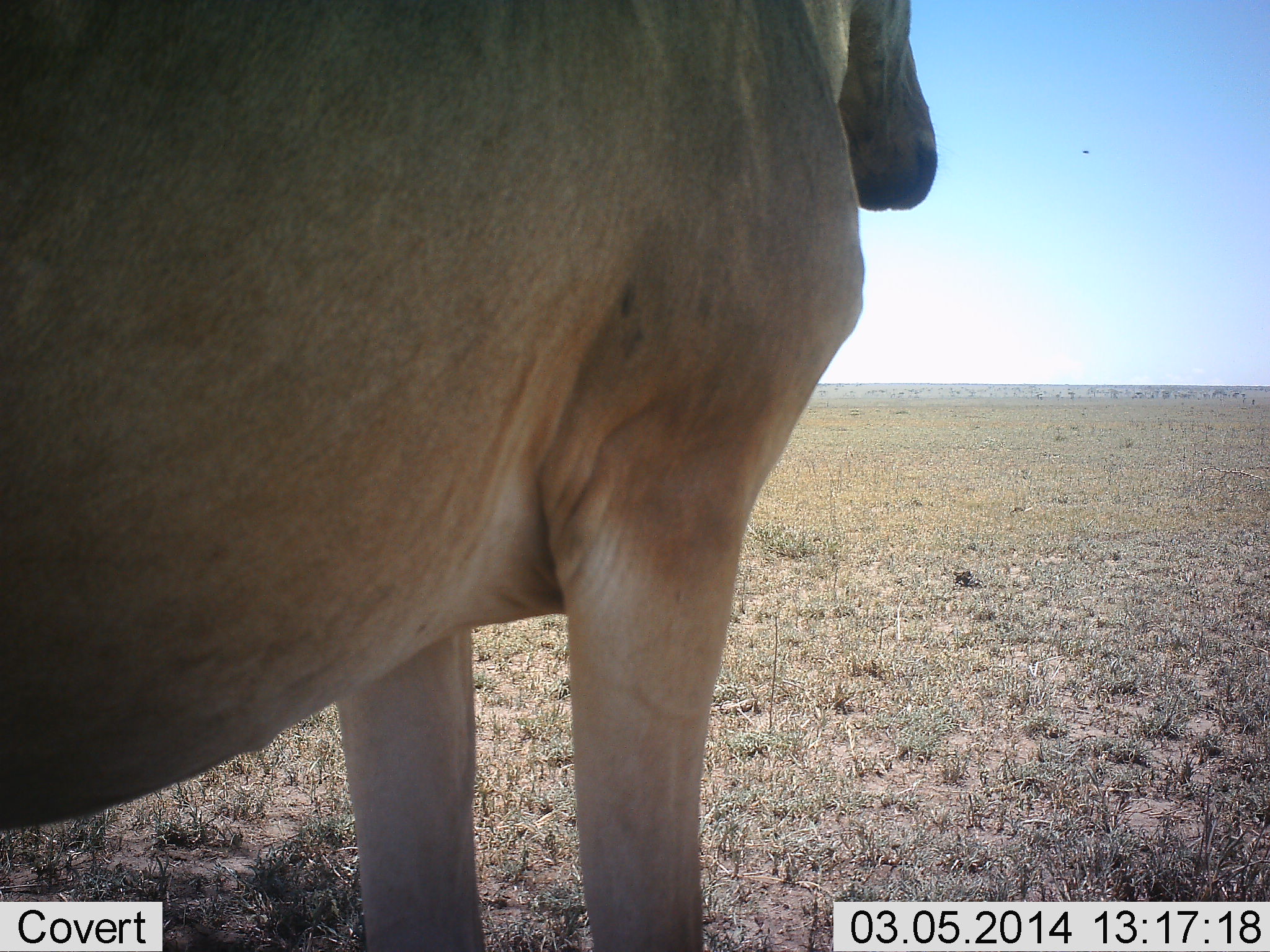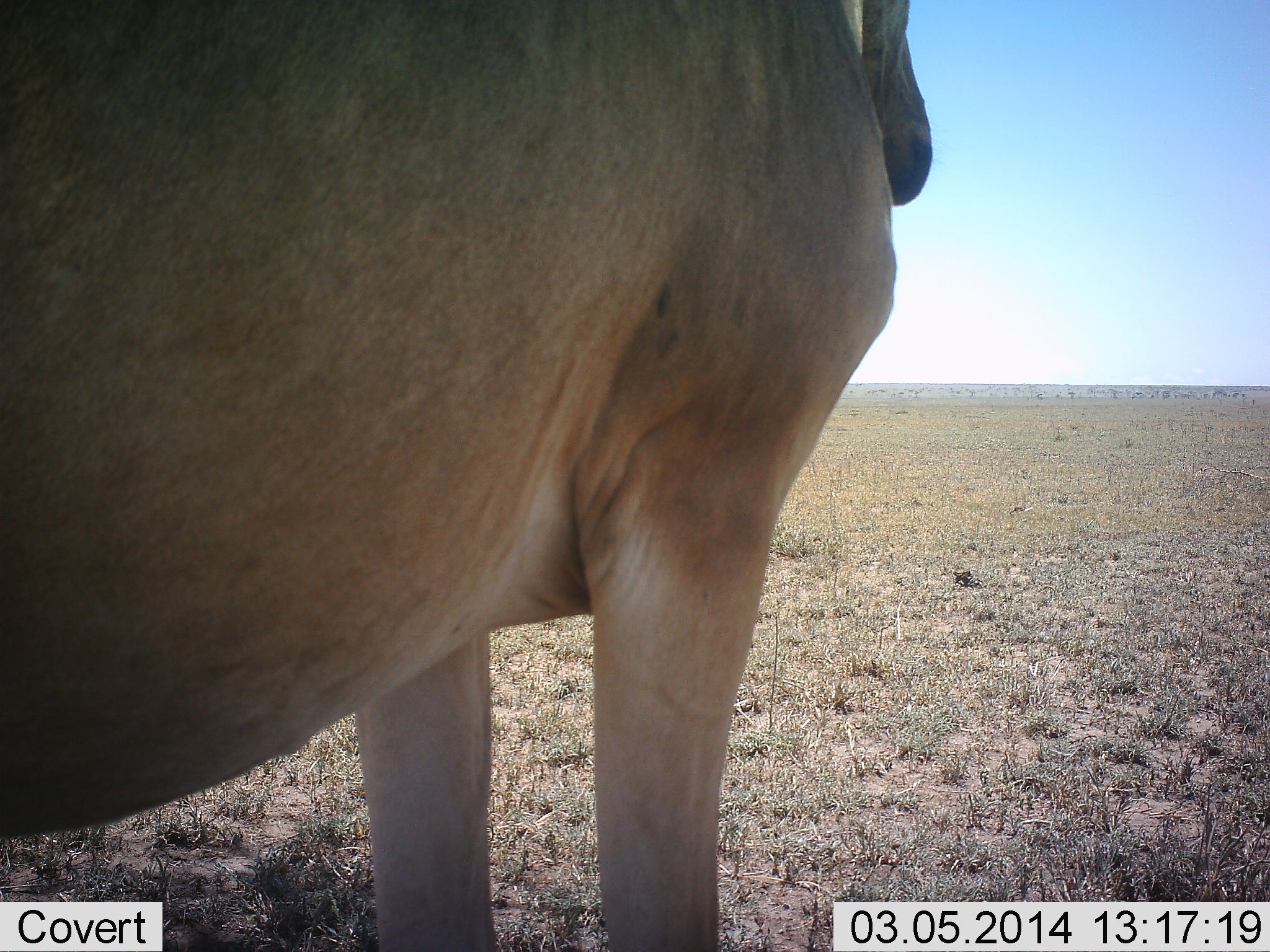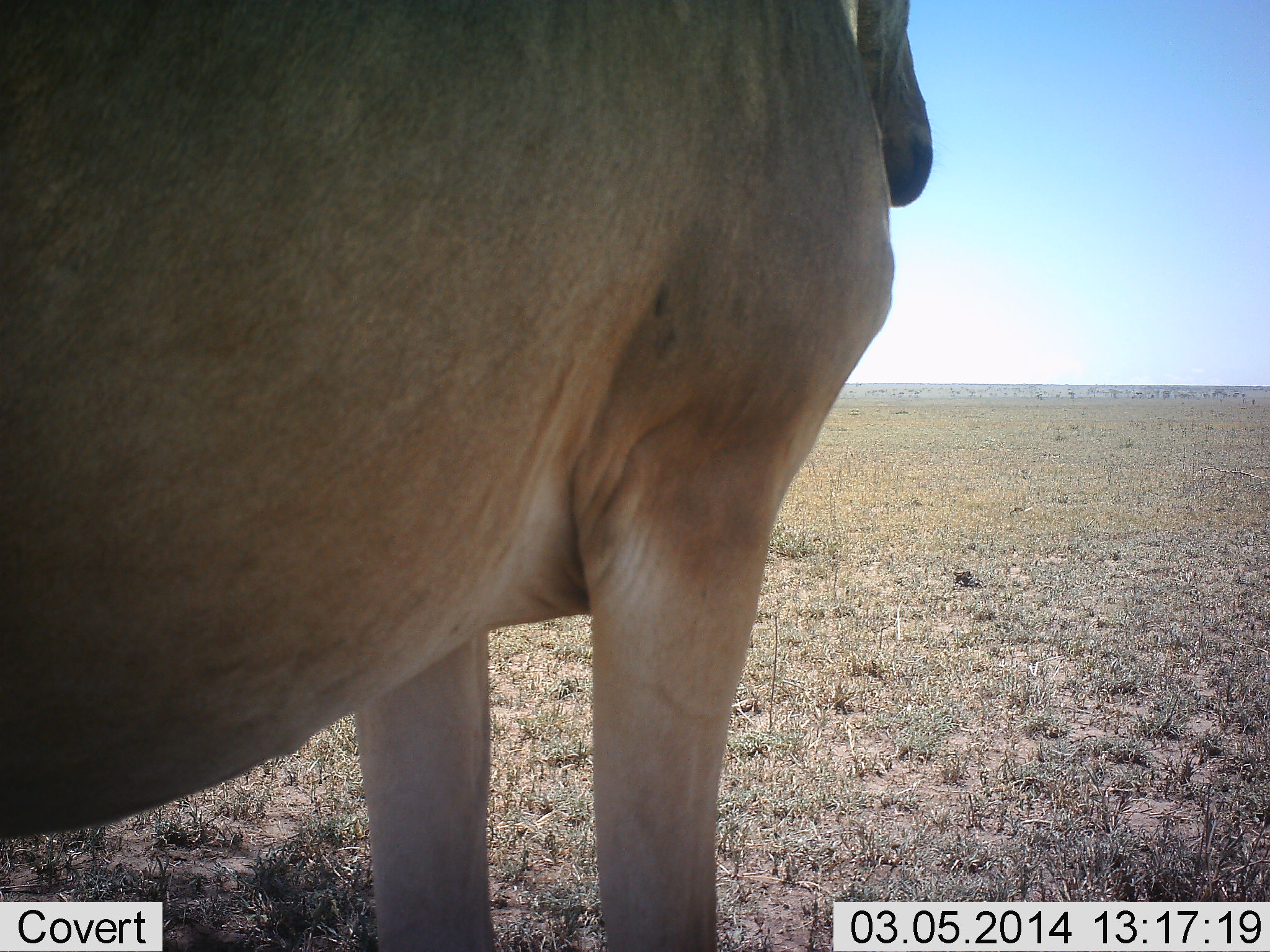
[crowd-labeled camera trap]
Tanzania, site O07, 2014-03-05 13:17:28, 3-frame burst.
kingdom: Animalia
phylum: Chordata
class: Mammalia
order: Artiodactyla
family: Bovidae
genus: Alcelaphus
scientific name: Alcelaphus buselaphus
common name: hartebeest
Hartebeest (Alcelaphus buselaphus), count 1. Behavior (volunteer vote fractions): standing 100%, resting 0%, moving 0%, interacting 0%. Young present (vote fraction): 0%. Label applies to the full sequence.